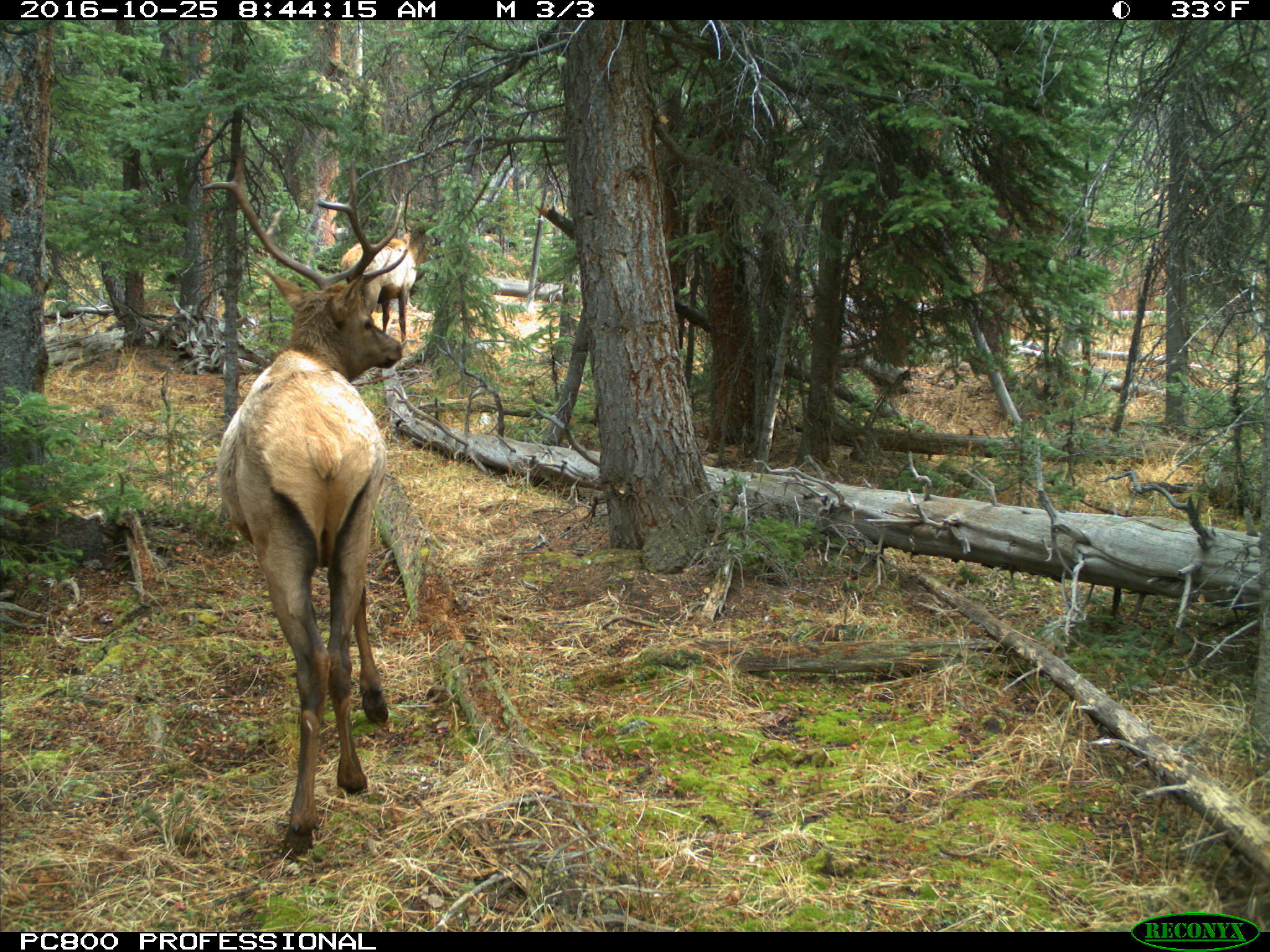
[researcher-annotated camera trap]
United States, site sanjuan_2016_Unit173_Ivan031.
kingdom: Animalia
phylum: Chordata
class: Mammalia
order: Artiodactyla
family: Cervidae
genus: Cervus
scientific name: Cervus elaphus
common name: red deer